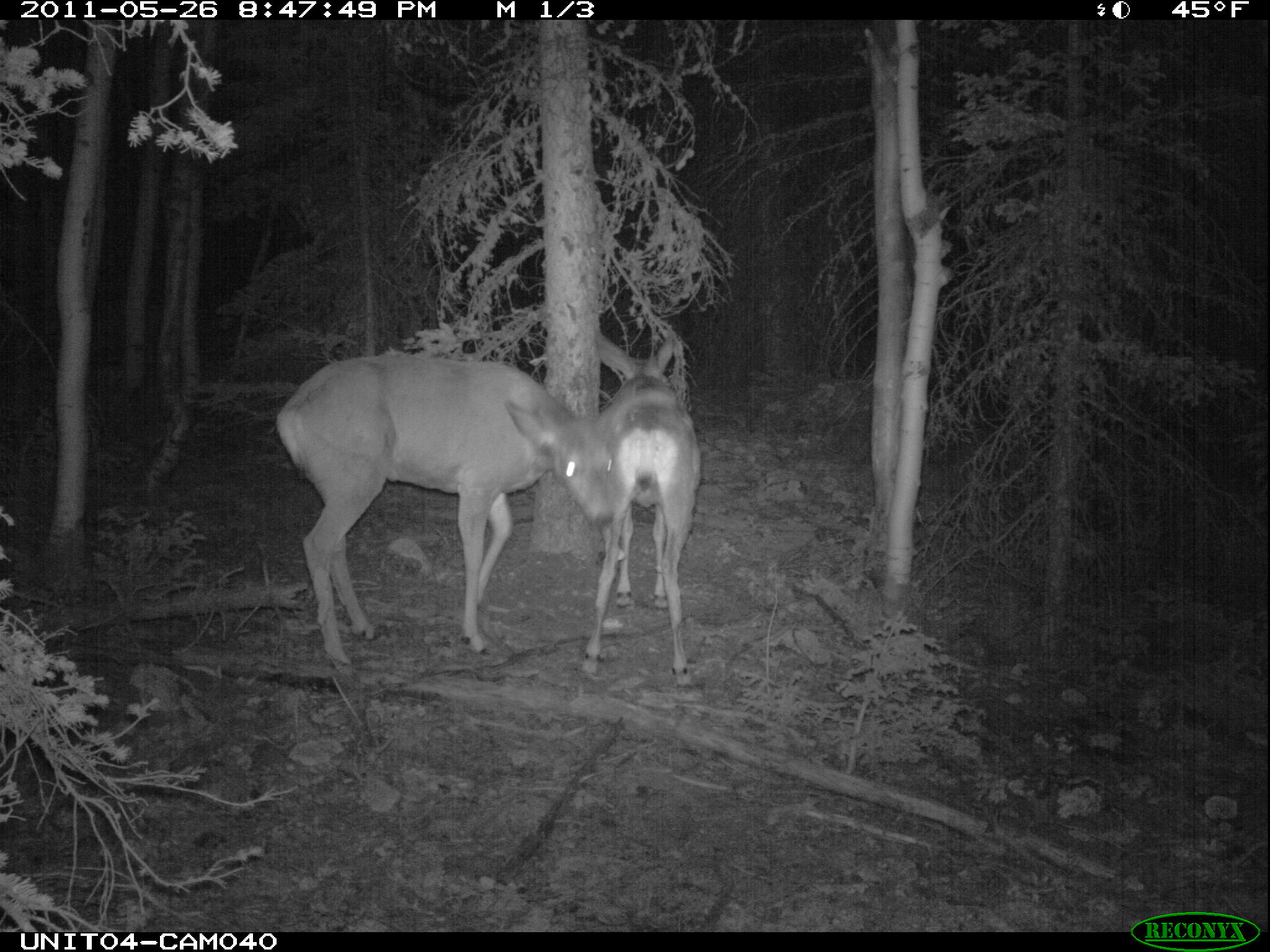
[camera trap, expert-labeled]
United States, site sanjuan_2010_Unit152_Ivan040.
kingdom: Animalia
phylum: Chordata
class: Mammalia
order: Artiodactyla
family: Cervidae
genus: Odocoileus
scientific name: Odocoileus hemionus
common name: mule deer